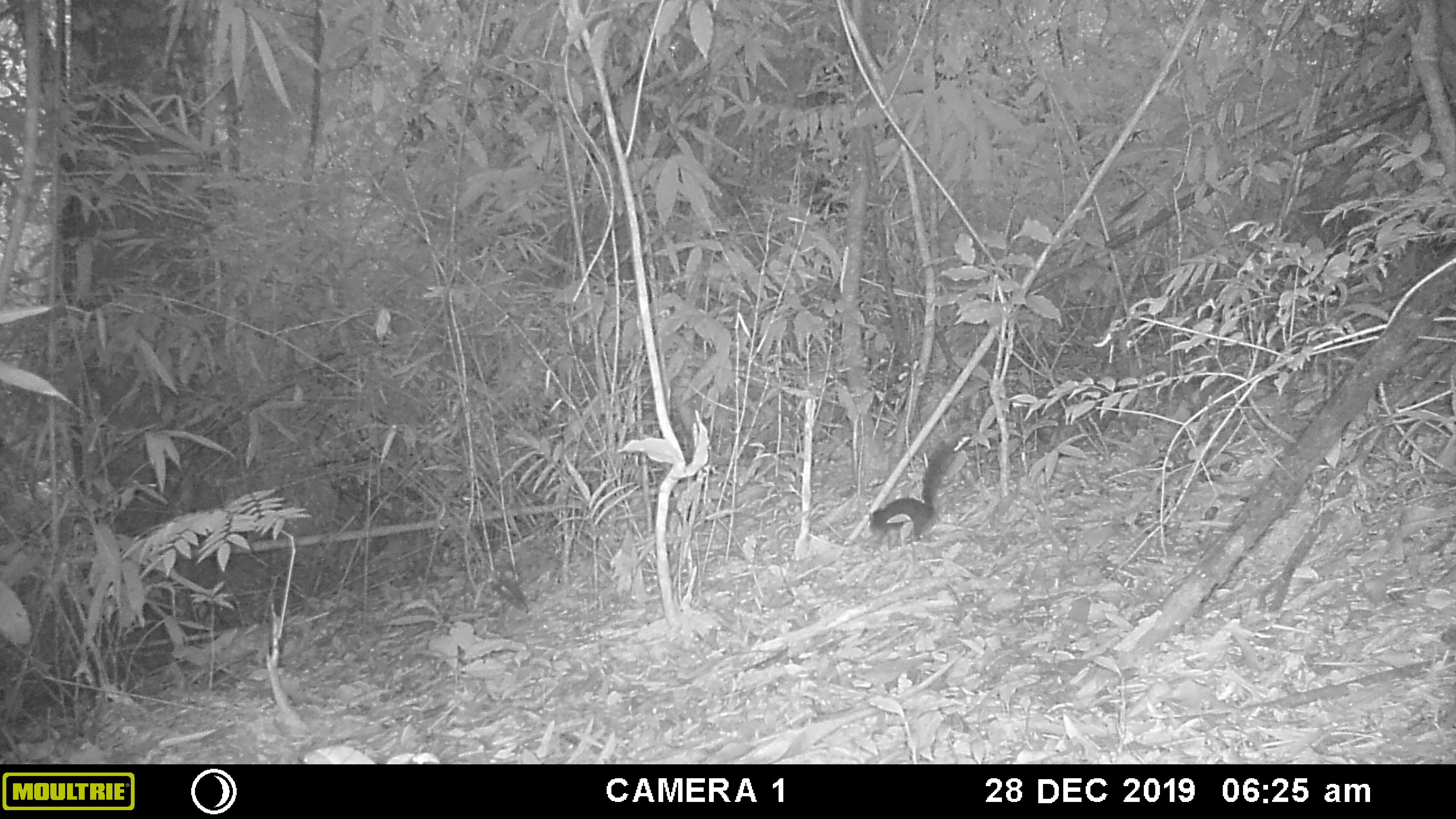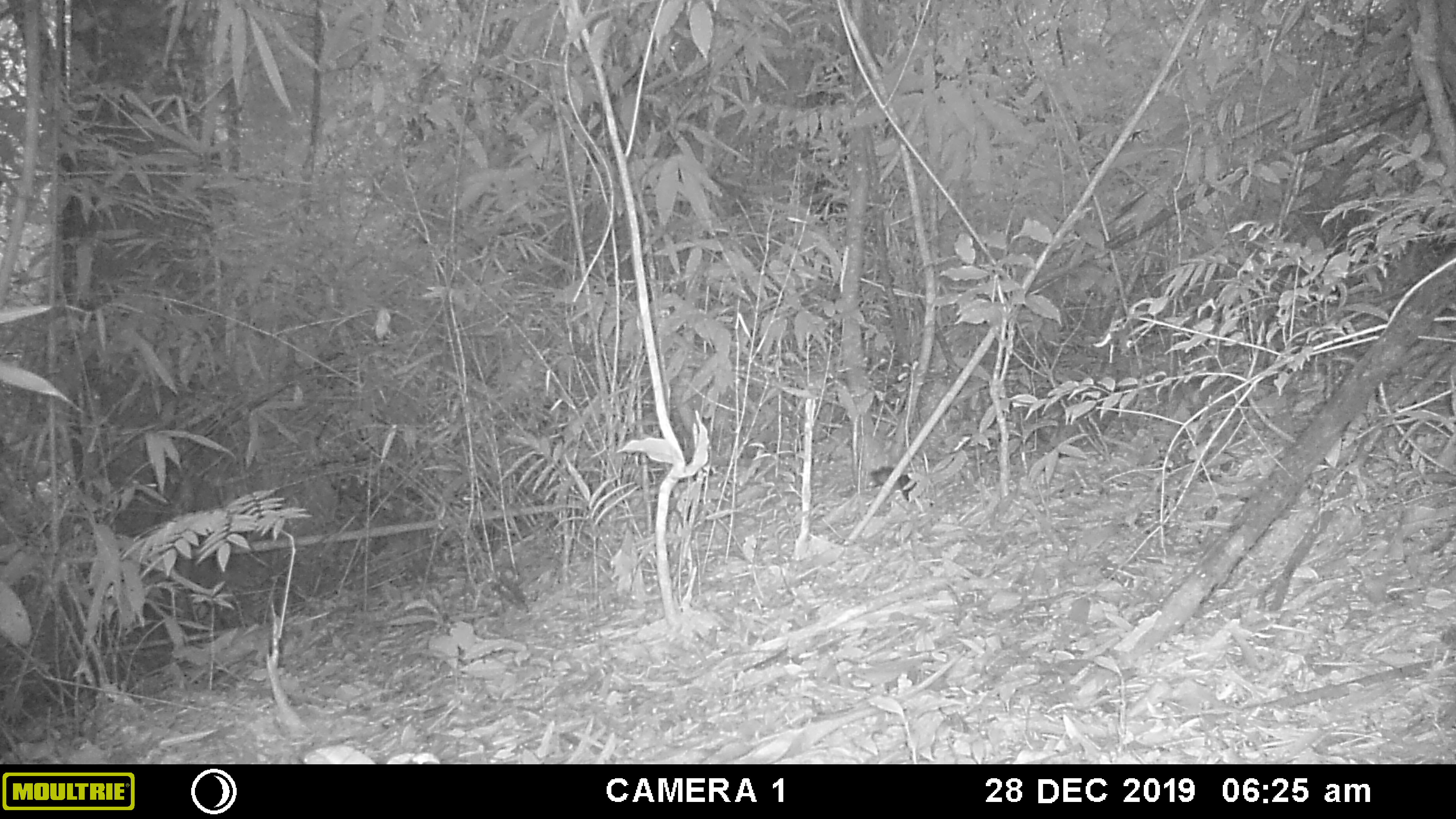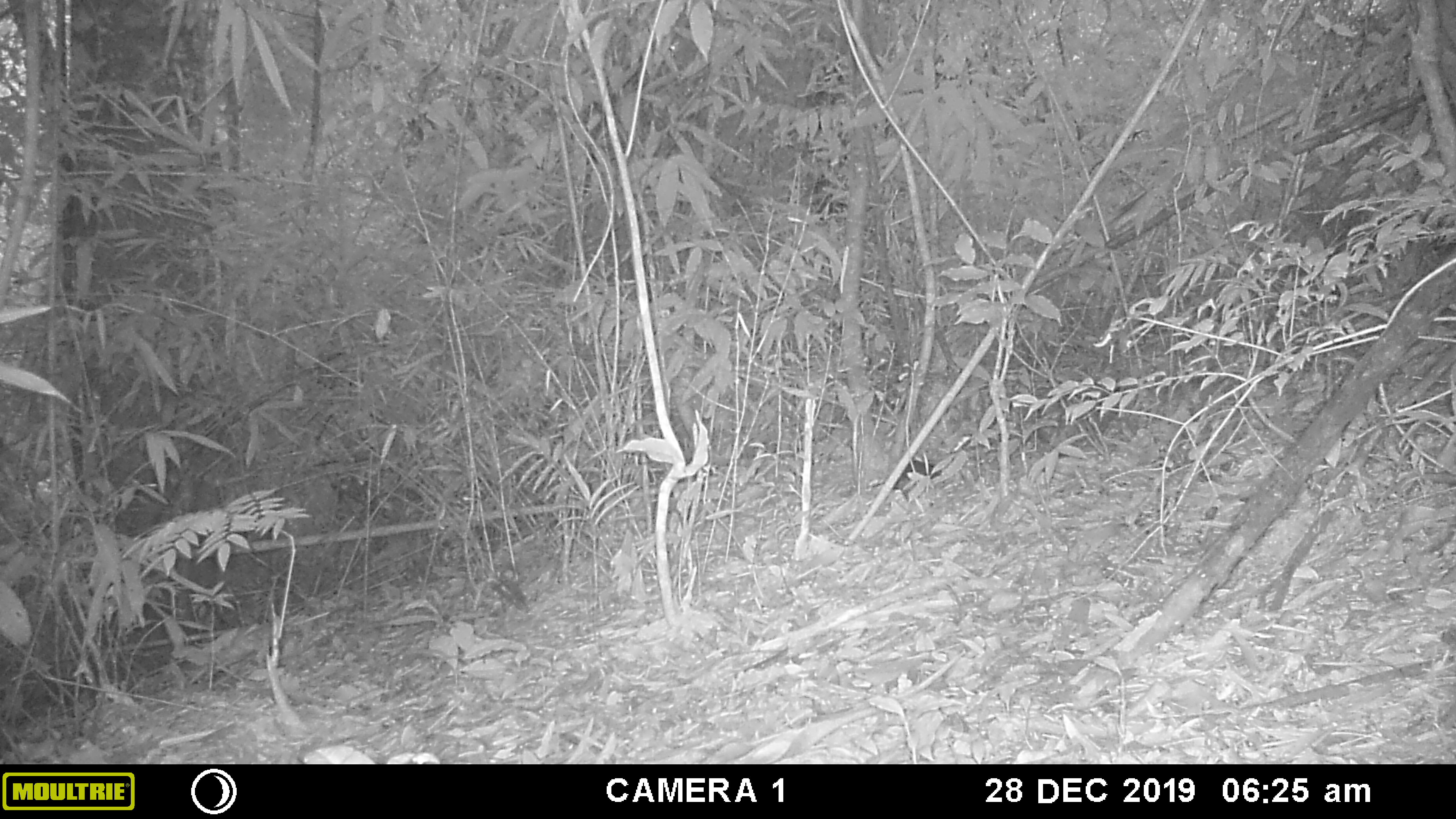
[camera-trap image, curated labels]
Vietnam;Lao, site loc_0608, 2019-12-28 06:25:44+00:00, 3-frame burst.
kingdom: Animalia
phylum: Chordata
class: Mammalia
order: Rodentia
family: Sciuridae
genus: Sciurus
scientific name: Sciurus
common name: squirrel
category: unidentified squirrel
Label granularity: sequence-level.